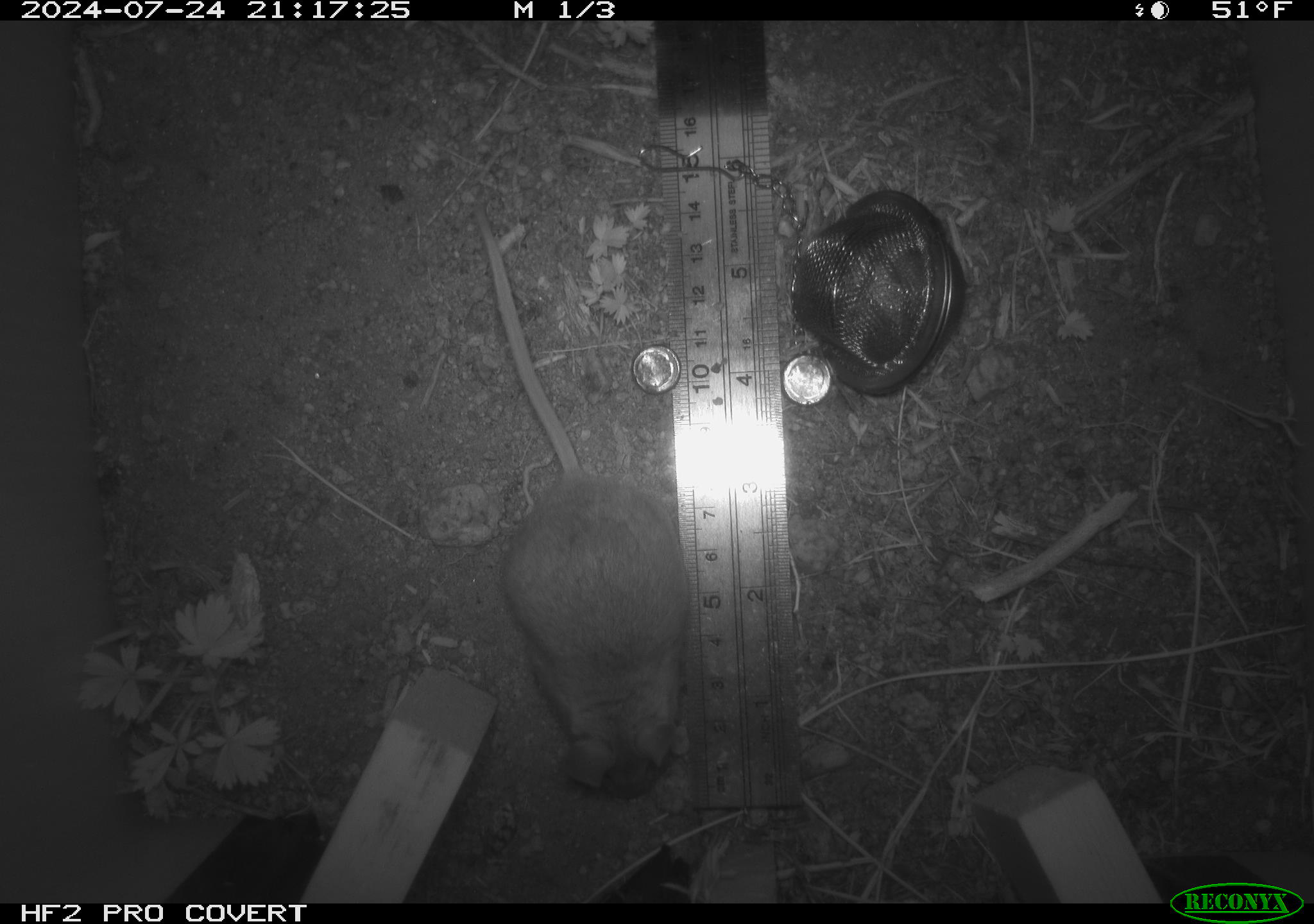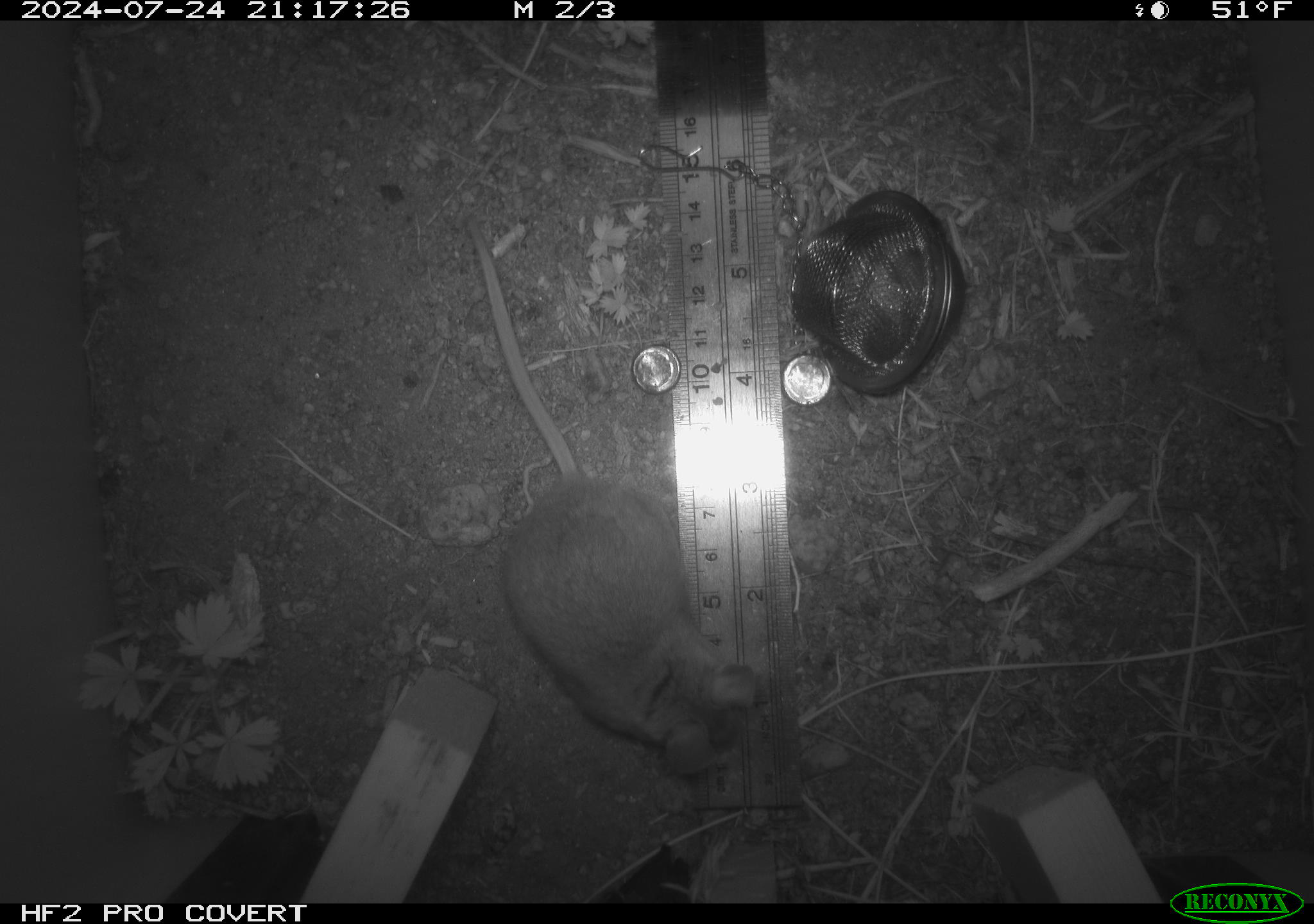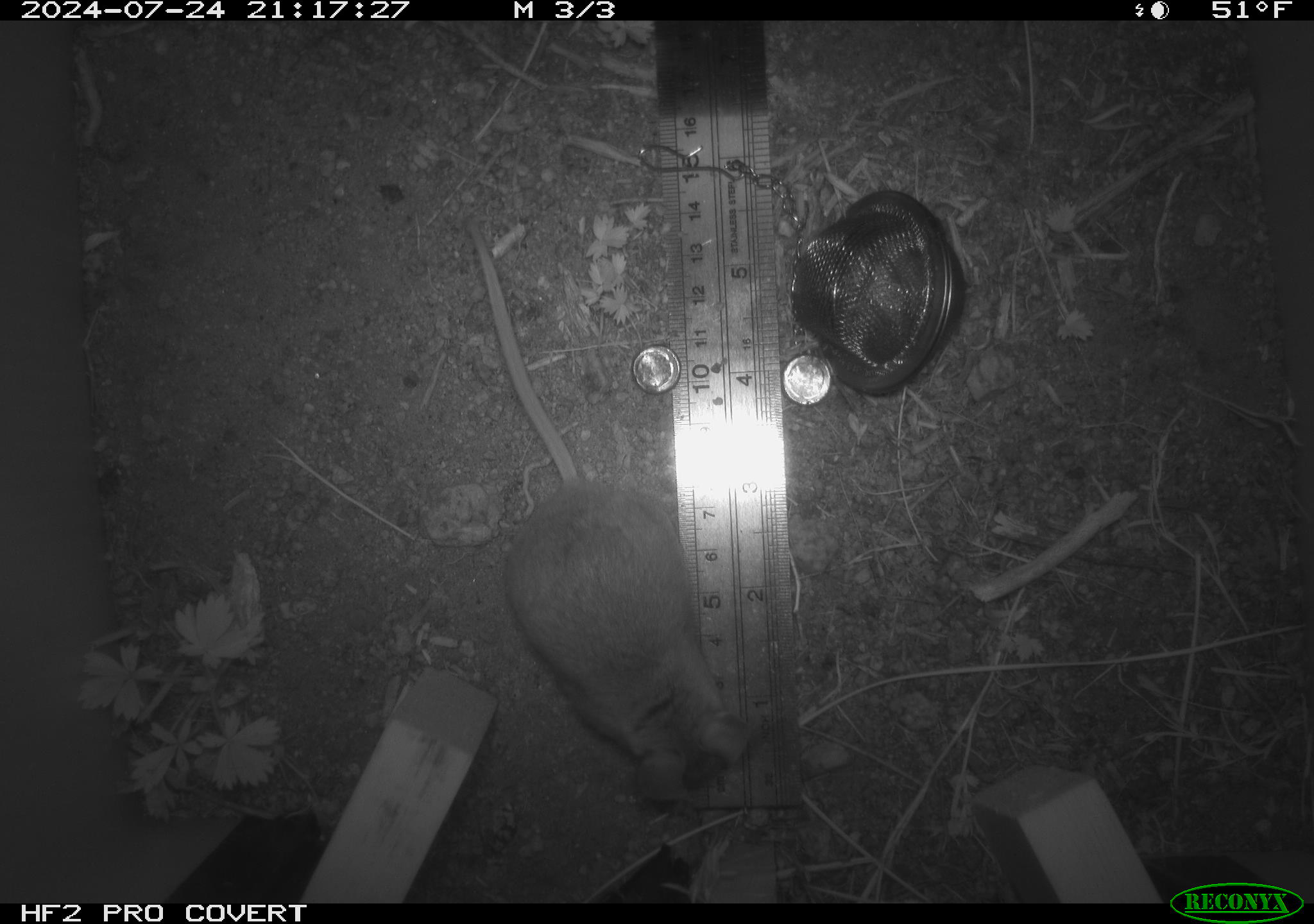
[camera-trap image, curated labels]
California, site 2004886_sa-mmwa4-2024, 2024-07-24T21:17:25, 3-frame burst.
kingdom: Animalia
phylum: Chordata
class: Mammalia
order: Rodentia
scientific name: Rodentia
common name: mouse species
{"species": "mouse species (Rodentia)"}